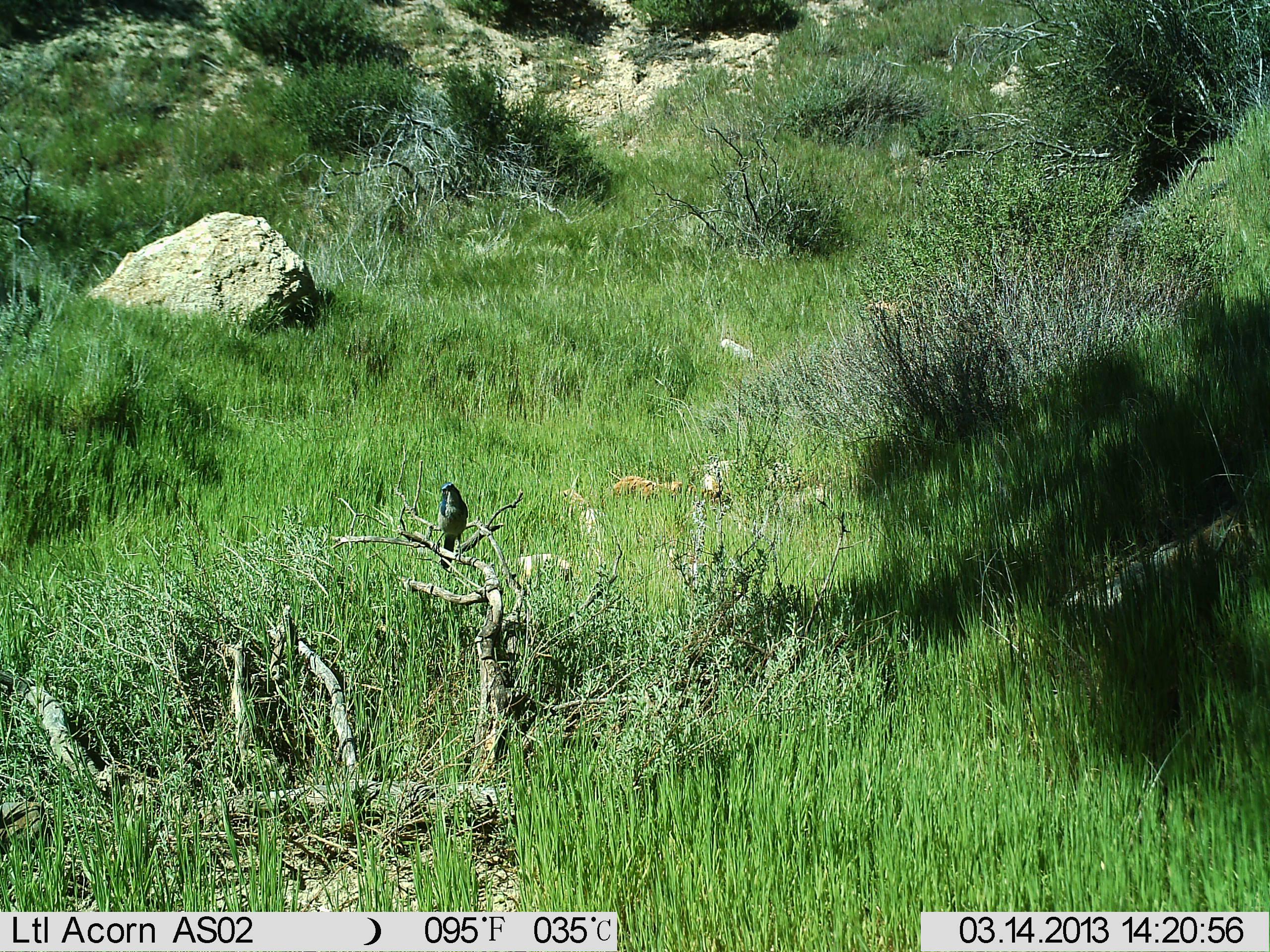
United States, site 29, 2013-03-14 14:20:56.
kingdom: Animalia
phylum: Chordata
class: Aves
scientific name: Aves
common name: bird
Bird (Aves).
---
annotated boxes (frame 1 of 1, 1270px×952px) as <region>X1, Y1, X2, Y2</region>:
bird: <region>436, 482, 471, 569</region>